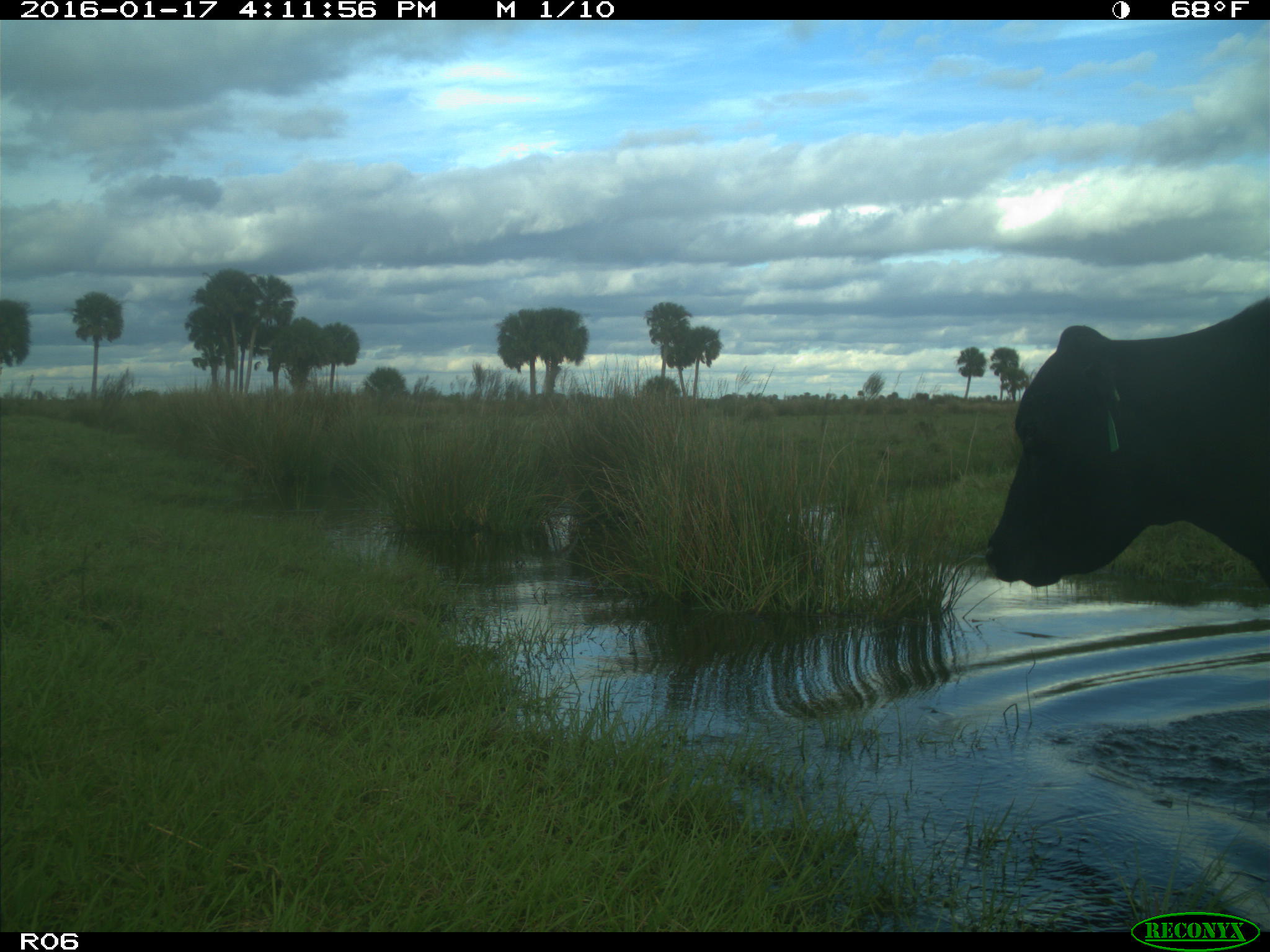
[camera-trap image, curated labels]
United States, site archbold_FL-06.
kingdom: Animalia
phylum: Chordata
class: Mammalia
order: Artiodactyla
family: Bovidae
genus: Bos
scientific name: Bos taurus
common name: domestic cow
Bos taurus (domestic cow).